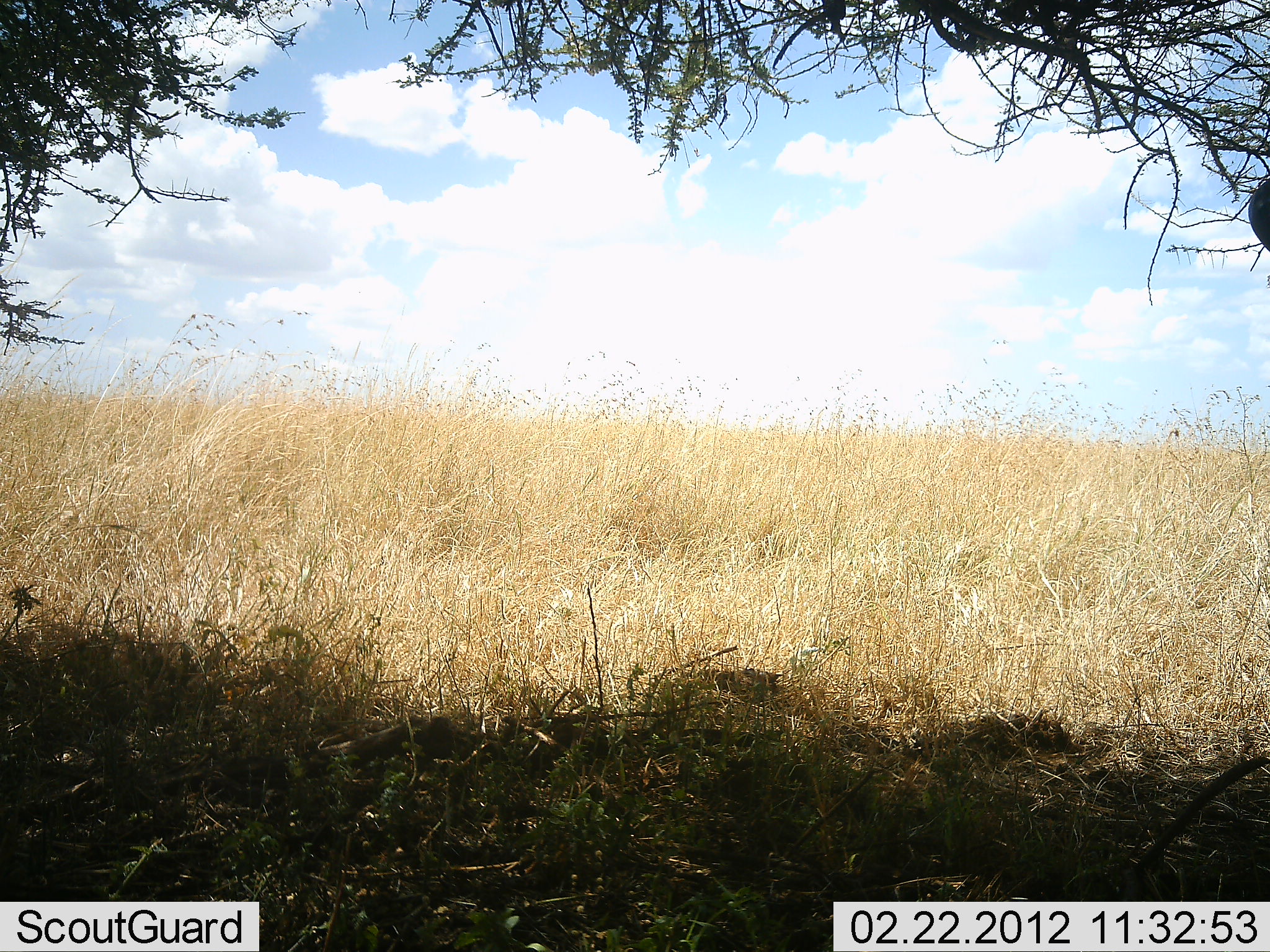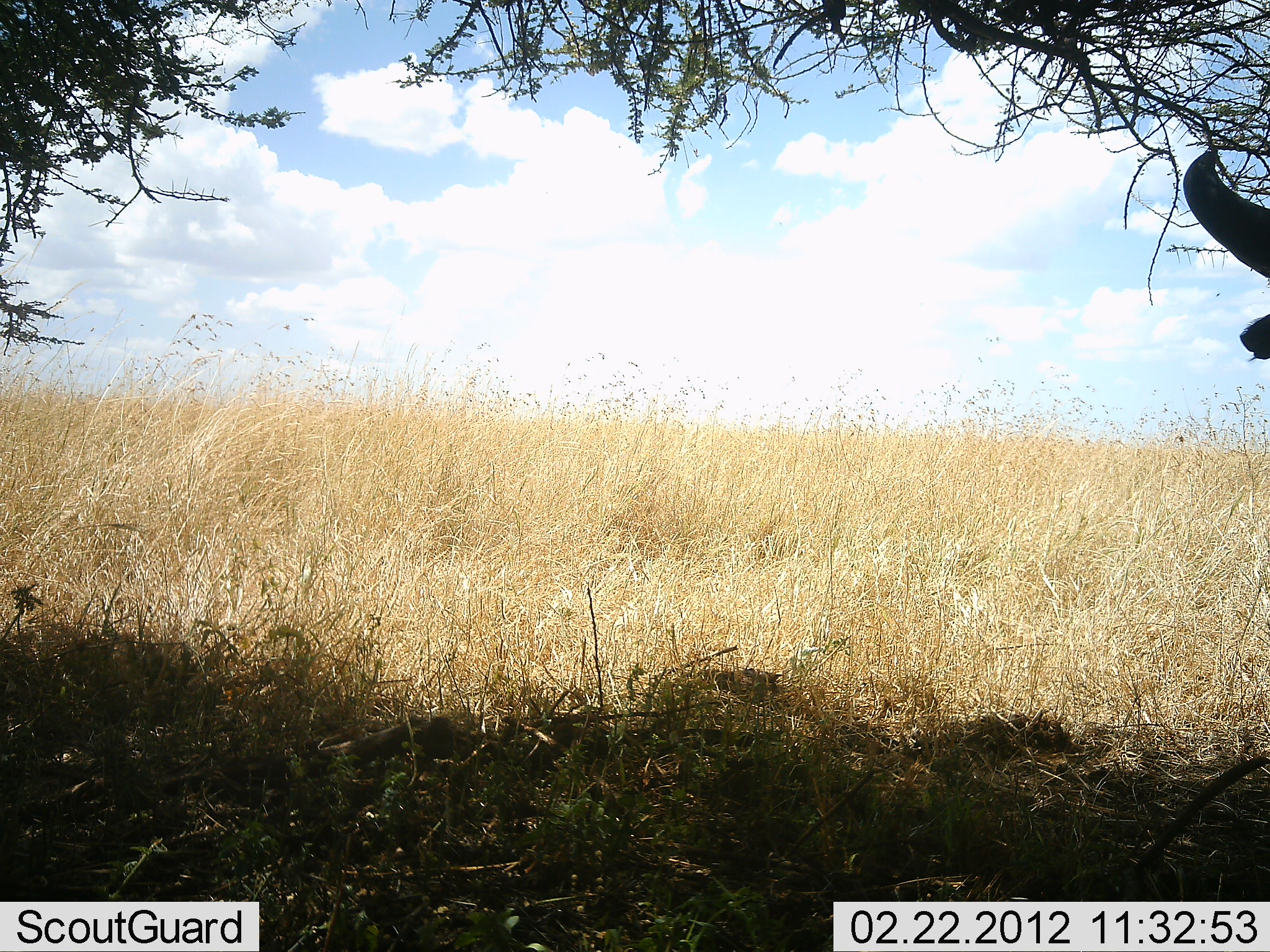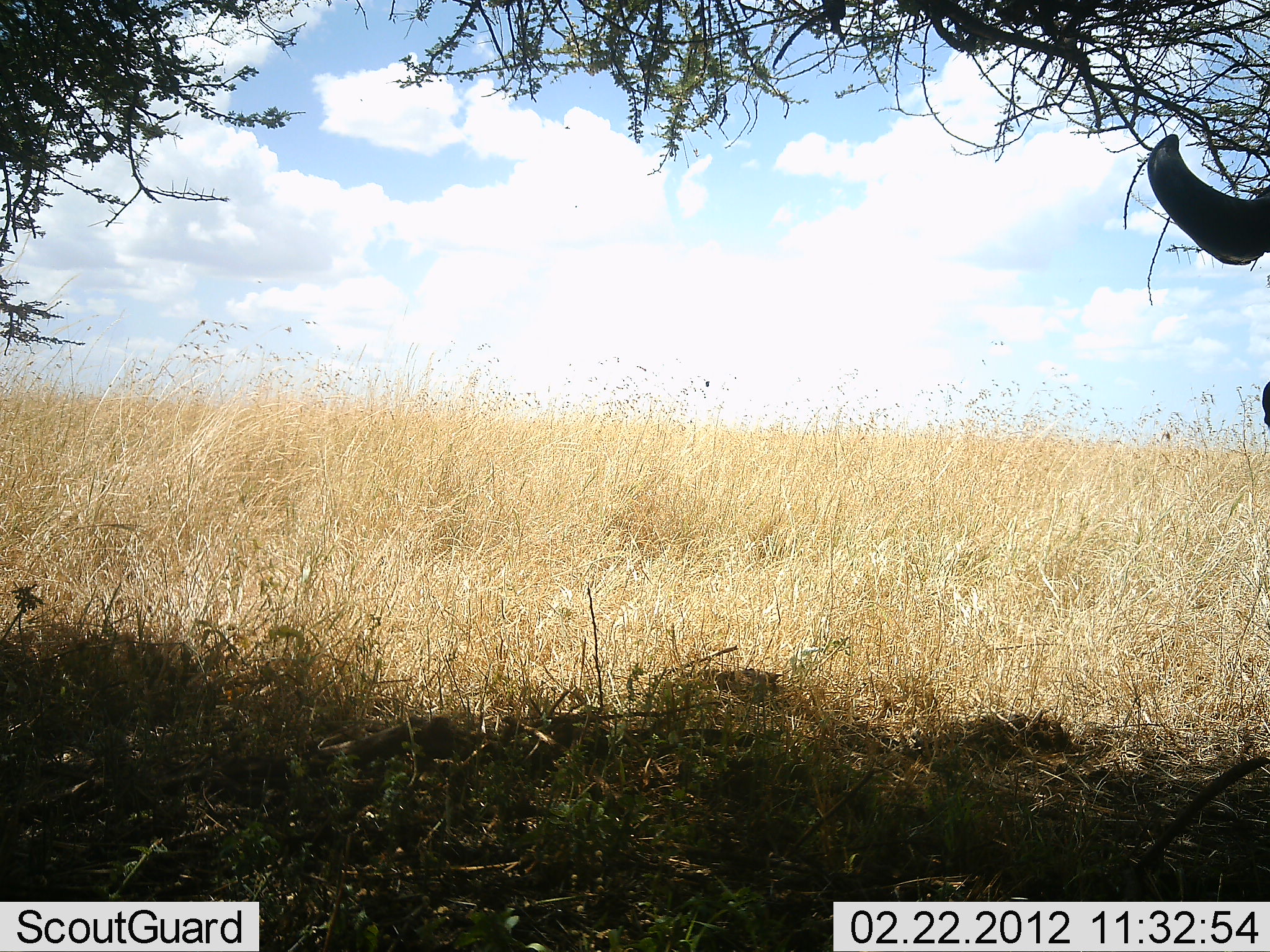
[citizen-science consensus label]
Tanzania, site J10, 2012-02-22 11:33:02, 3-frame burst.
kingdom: Animalia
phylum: Chordata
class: Mammalia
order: Artiodactyla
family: Bovidae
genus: Connochaetes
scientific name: Connochaetes taurinus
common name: blue wildebeest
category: wildebeest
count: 1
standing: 100%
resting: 0%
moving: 0%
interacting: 0%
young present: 0%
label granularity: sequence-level